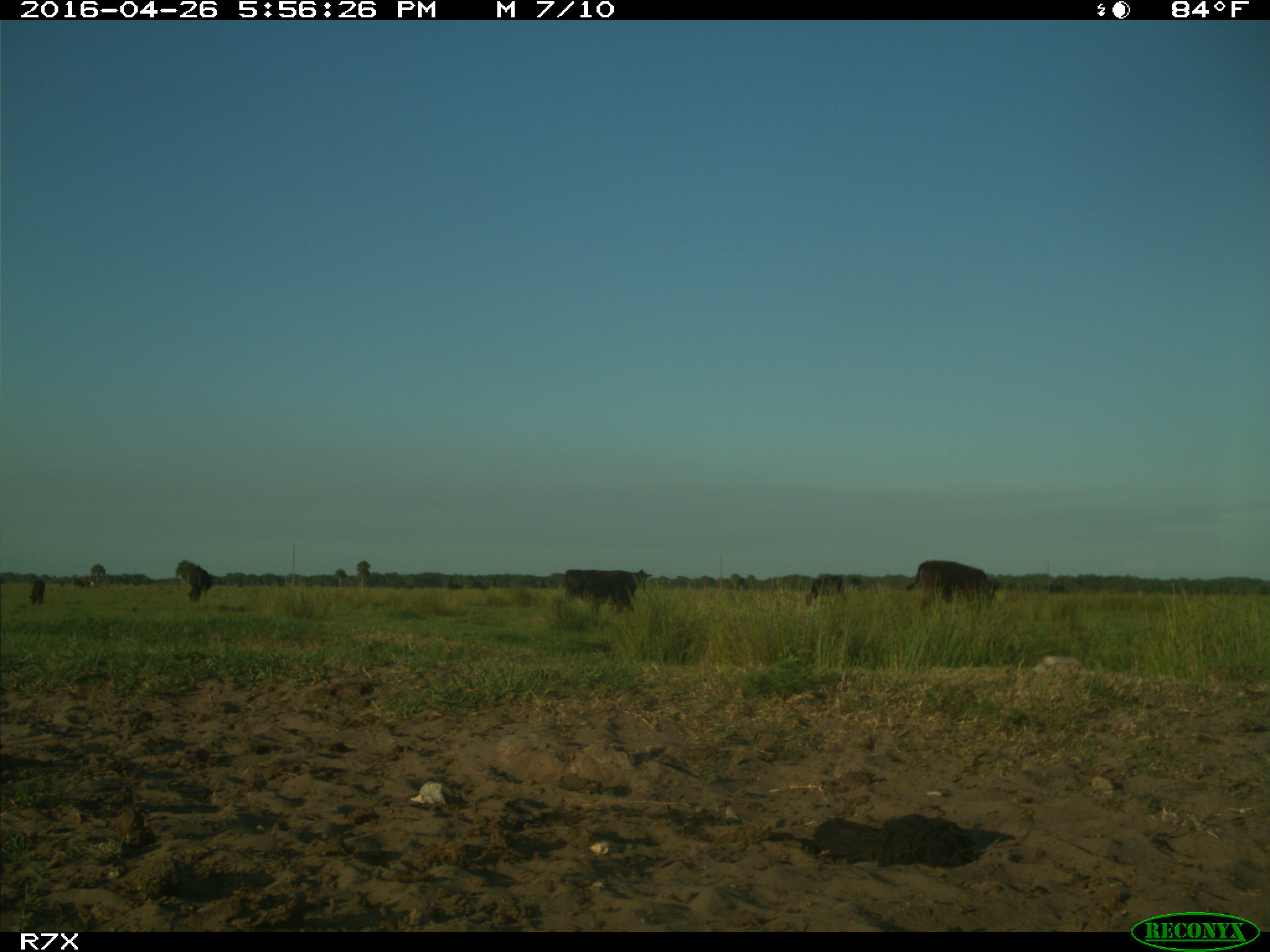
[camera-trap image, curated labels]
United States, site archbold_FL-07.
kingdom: Animalia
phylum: Chordata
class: Mammalia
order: Artiodactyla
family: Bovidae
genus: Bos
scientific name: Bos taurus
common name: domestic cow